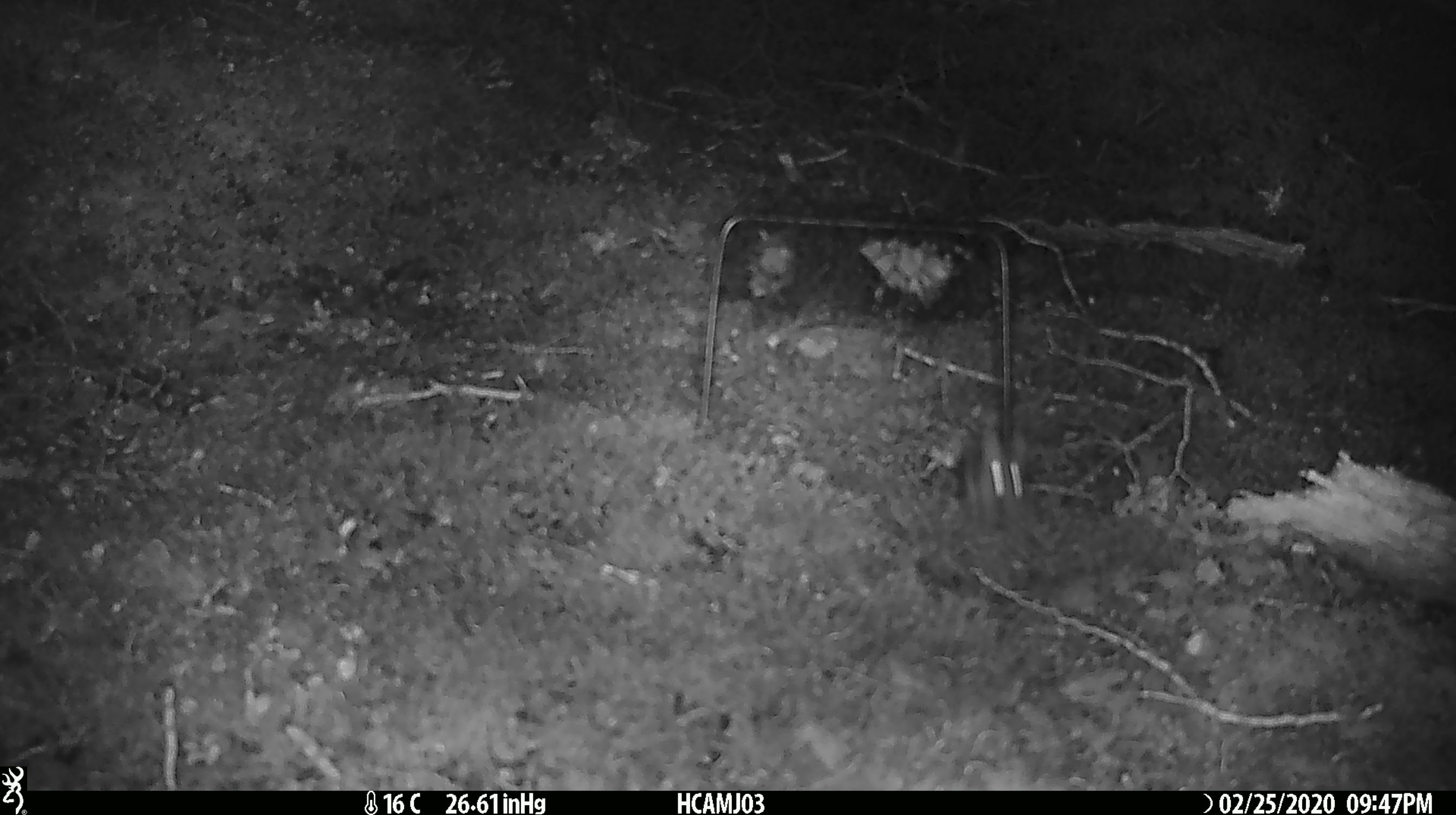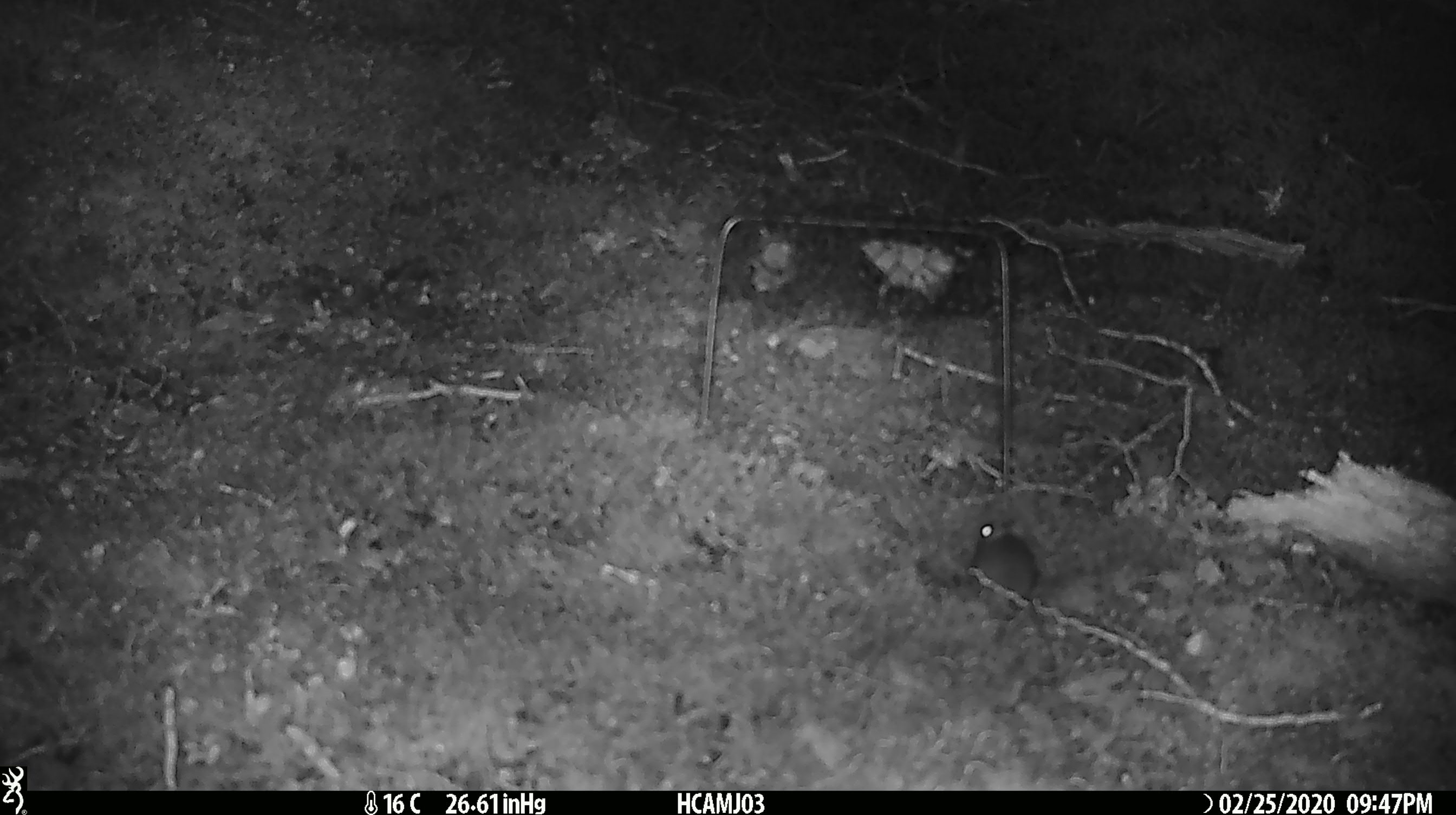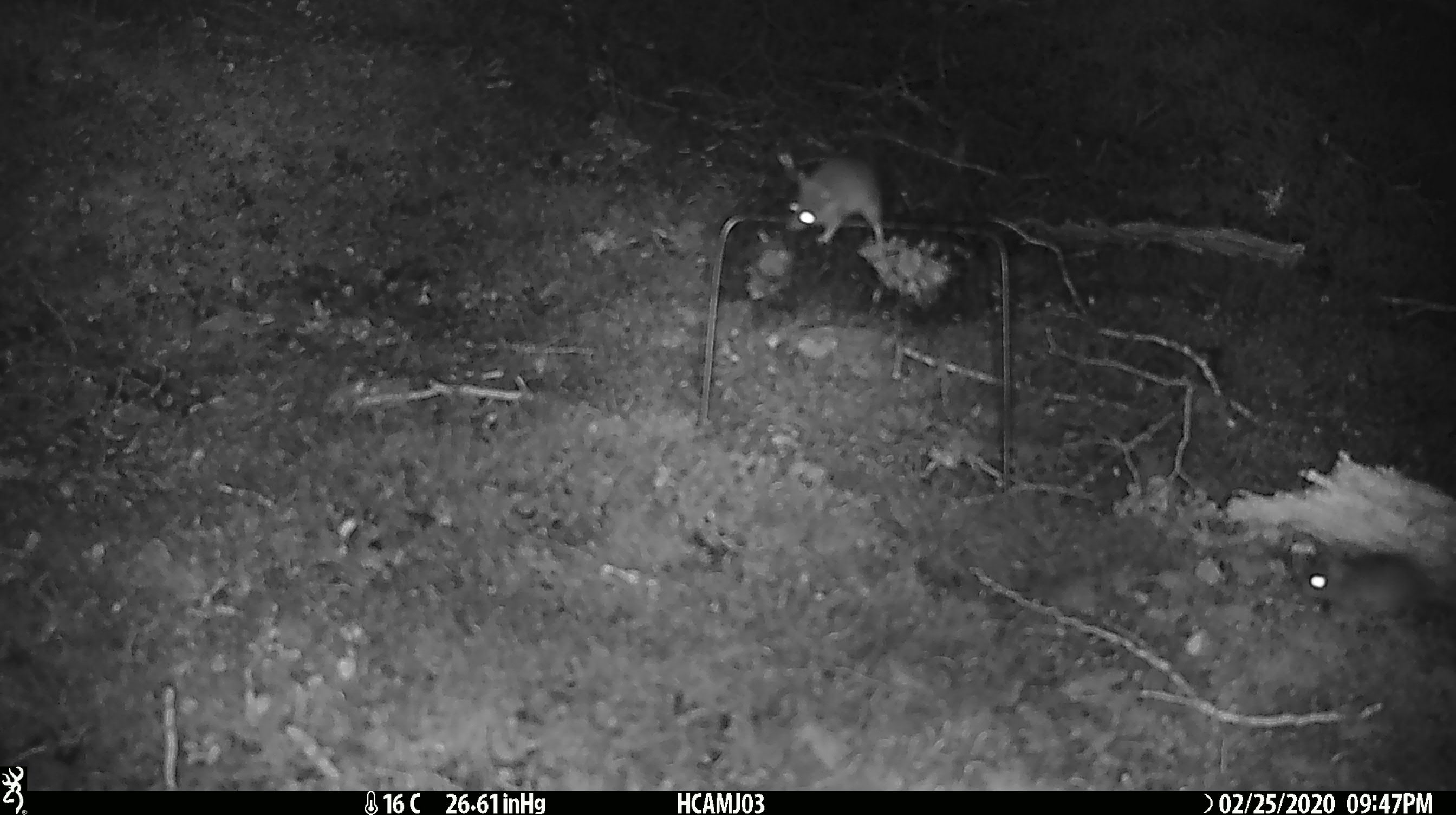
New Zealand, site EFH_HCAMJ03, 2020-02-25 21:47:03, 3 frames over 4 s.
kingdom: Animalia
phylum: Chordata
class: Mammalia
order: Rodentia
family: Muridae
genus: Mus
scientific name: Mus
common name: mouse